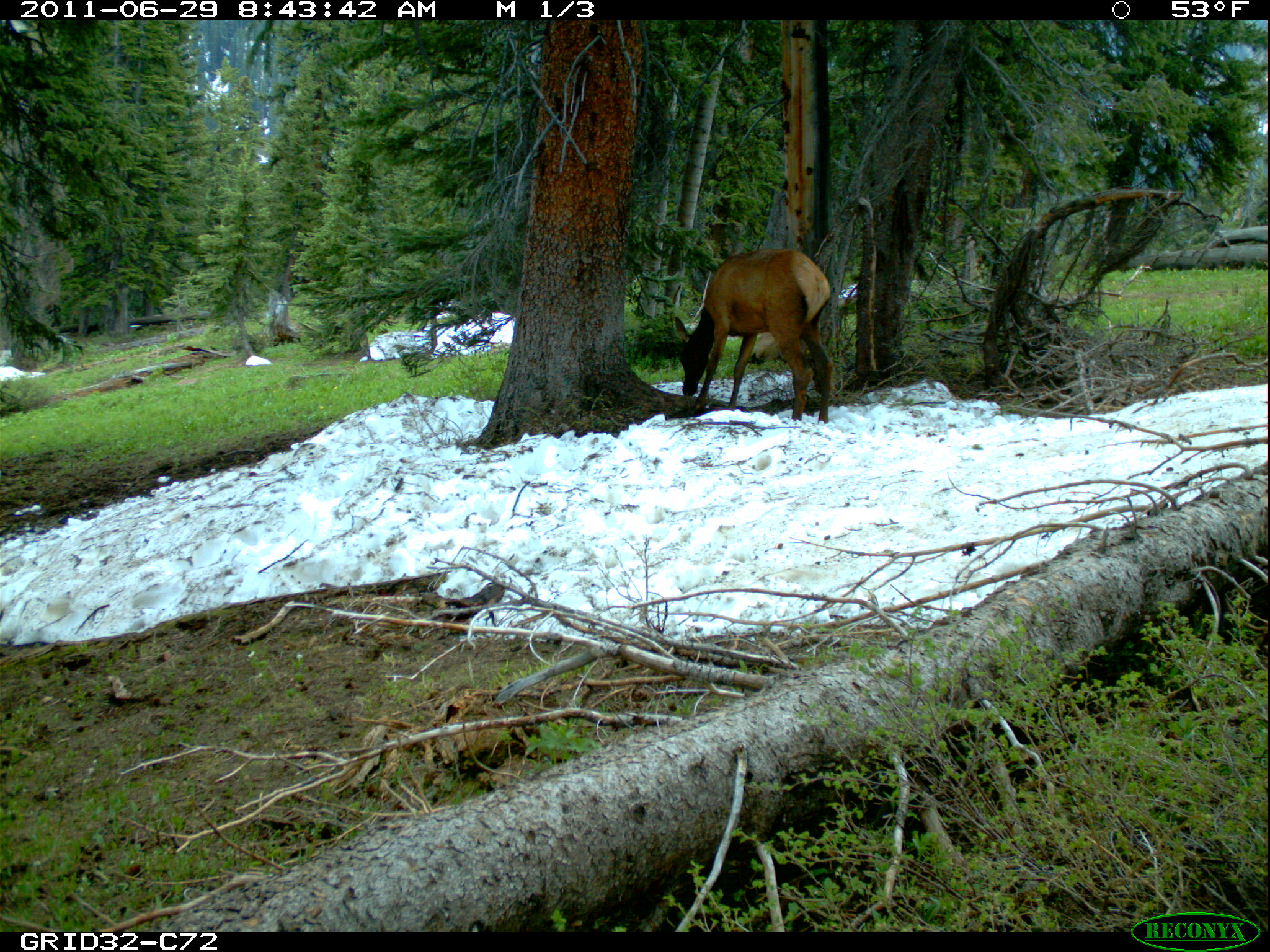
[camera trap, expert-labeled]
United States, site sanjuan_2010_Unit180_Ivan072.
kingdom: Animalia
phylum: Chordata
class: Mammalia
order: Artiodactyla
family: Cervidae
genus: Cervus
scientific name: Cervus elaphus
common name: red deer